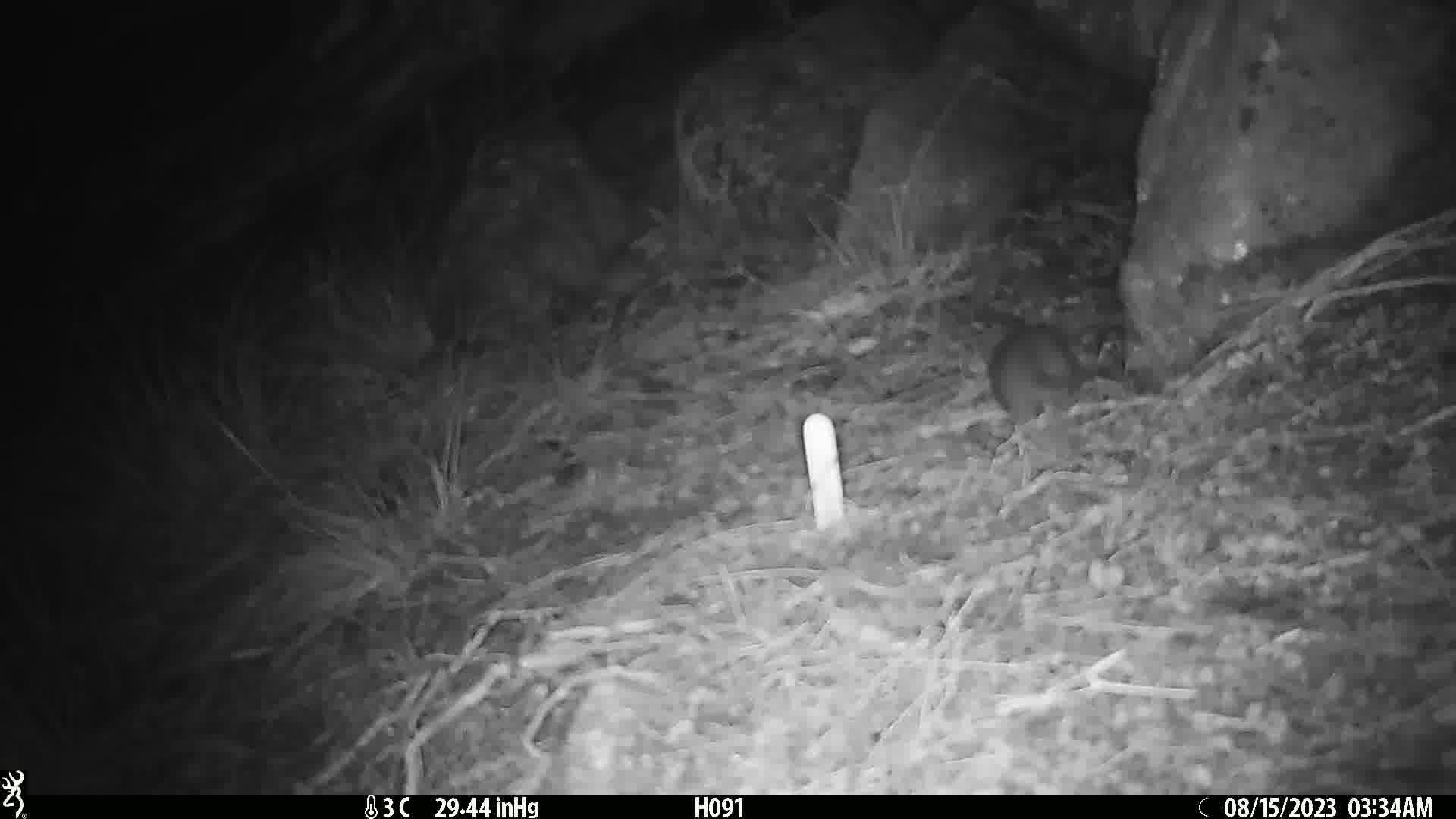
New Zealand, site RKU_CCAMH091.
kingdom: Animalia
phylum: Chordata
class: Mammalia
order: Rodentia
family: Muridae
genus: Rattus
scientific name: Rattus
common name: rat